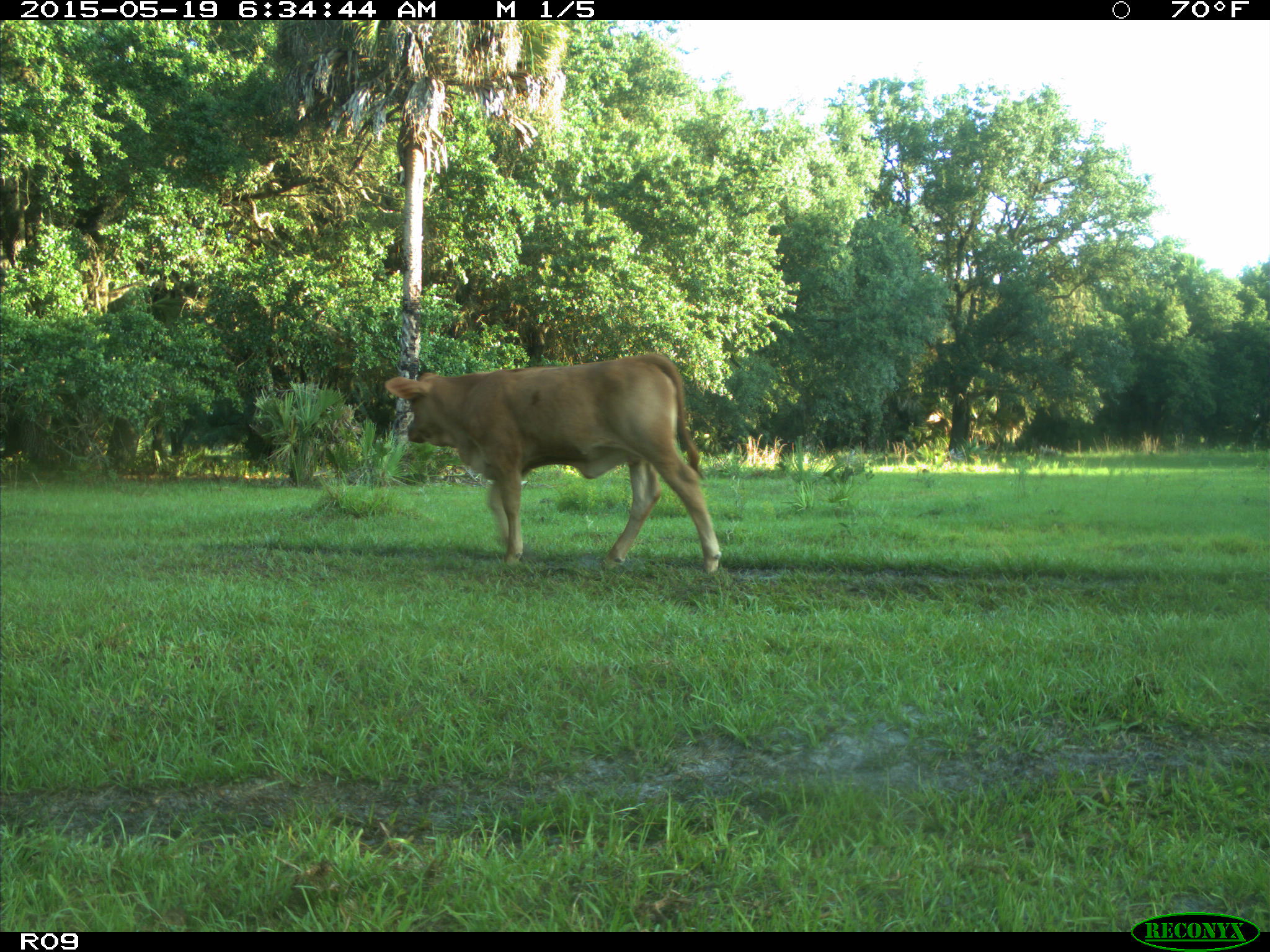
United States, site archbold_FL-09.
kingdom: Animalia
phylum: Chordata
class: Mammalia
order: Artiodactyla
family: Bovidae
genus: Bos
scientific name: Bos taurus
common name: domestic cow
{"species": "Bos taurus (domestic cow)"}